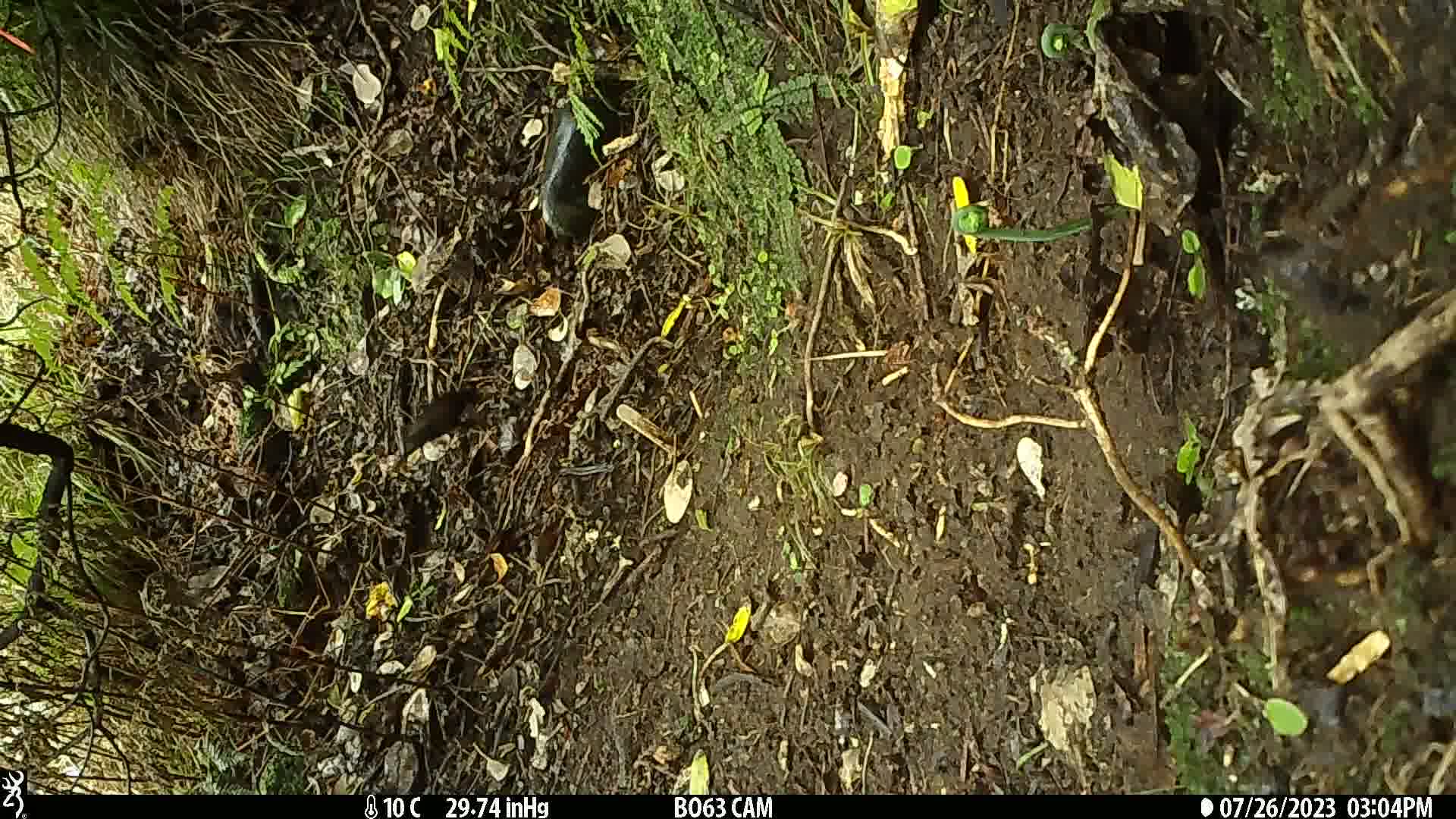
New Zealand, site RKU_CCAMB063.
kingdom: Animalia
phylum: Chordata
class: Aves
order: Passeriformes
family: Turdidae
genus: Turdus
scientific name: Turdus merula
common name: eurasian blackbird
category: blackbird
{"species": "blackbird (eurasian blackbird) (Turdus merula)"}